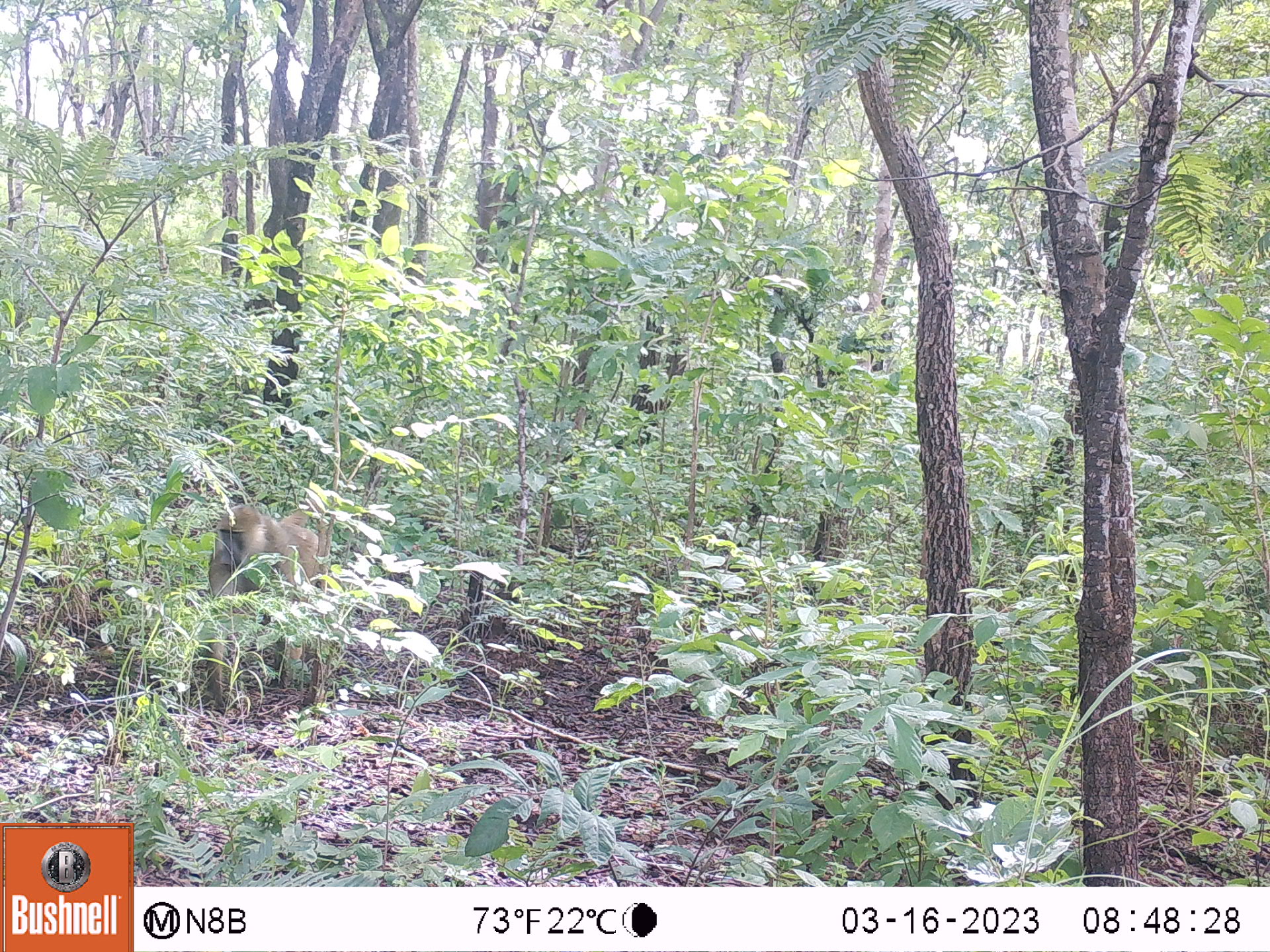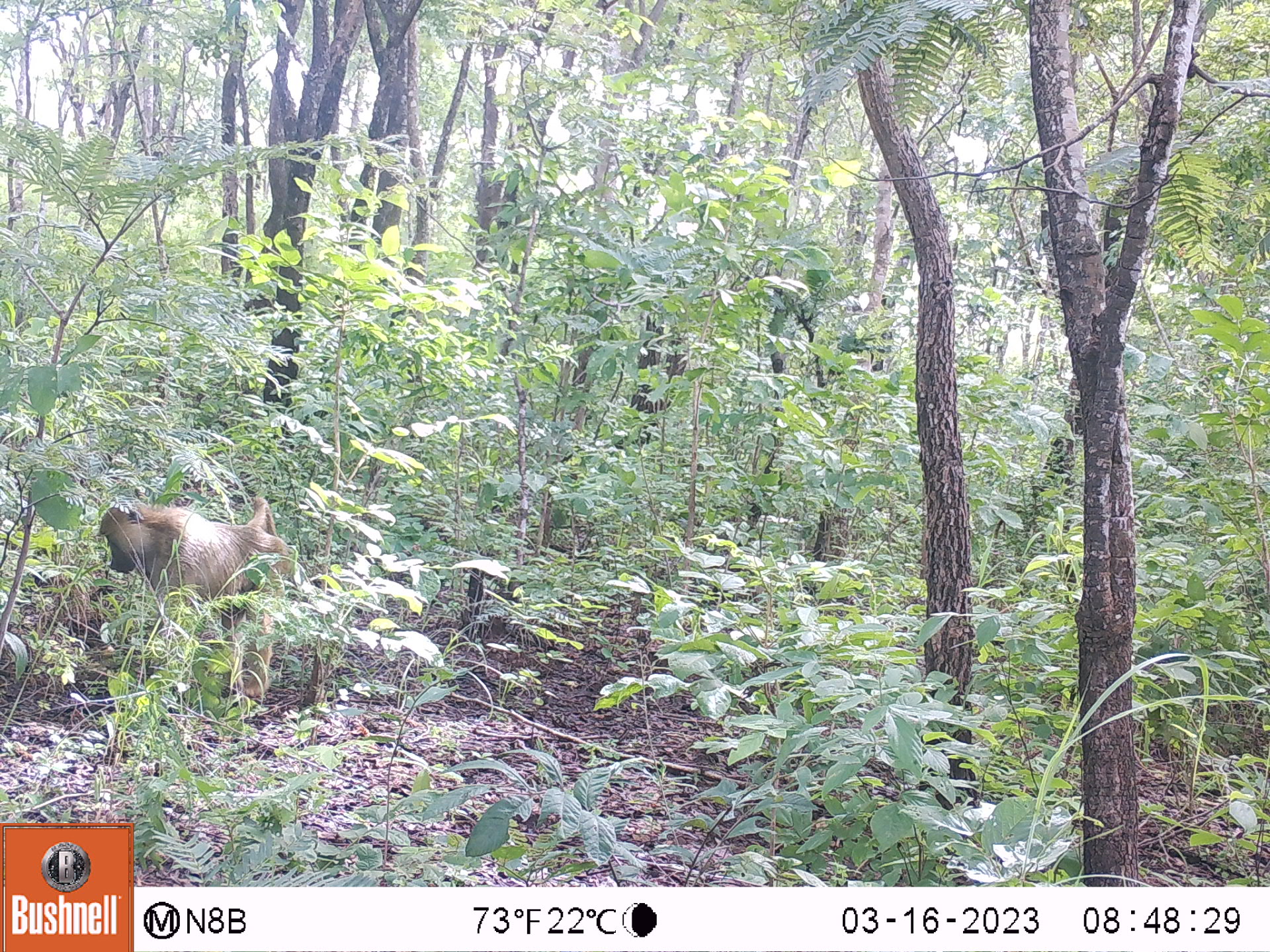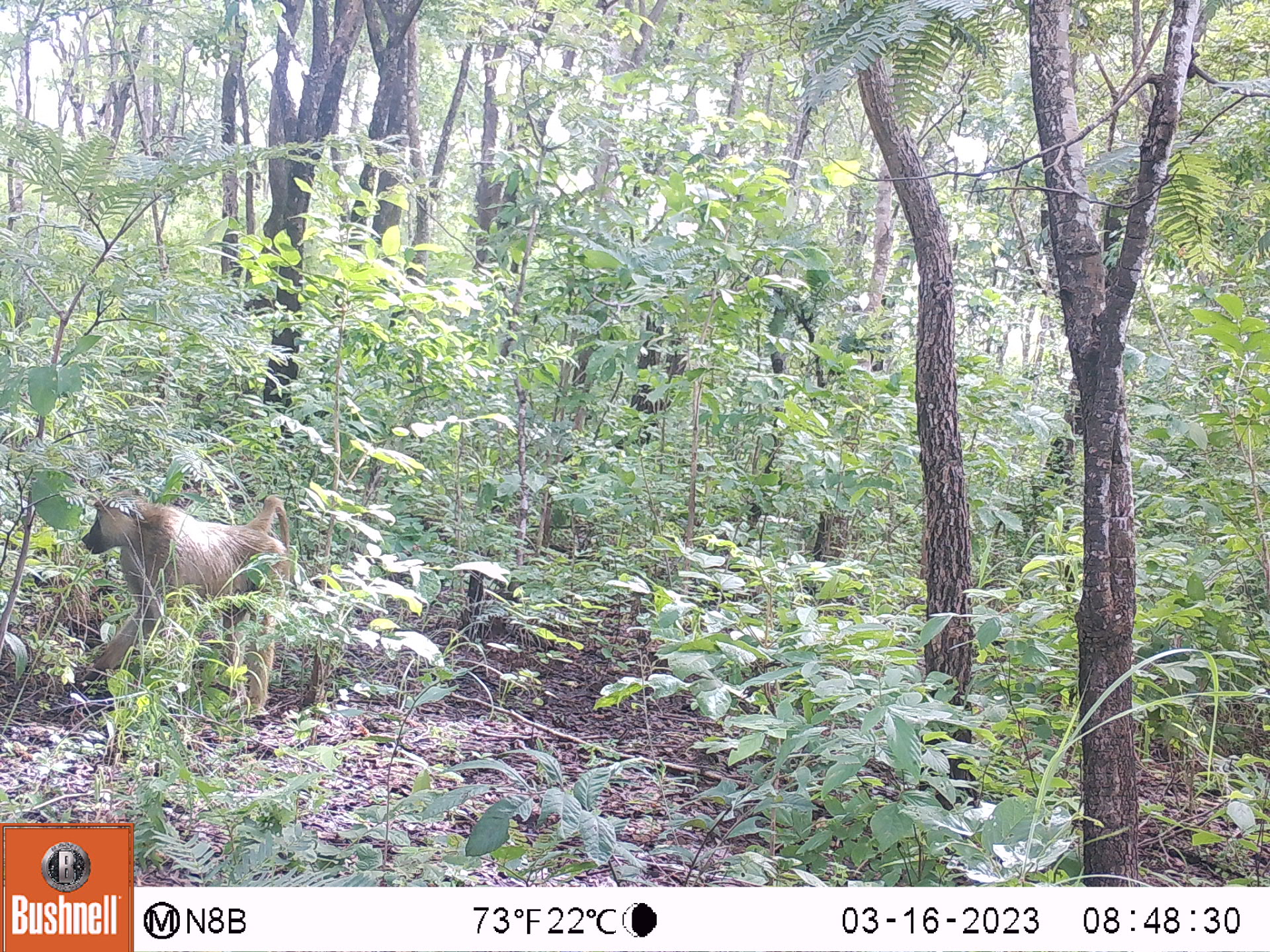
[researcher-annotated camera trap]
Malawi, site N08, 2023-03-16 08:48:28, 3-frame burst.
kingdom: Animalia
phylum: Chordata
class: Mammalia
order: Primates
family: Cercopithecidae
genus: Papio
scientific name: Papio cynocephalus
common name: yellow baboon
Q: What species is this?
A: Yellow baboon (Papio cynocephalus).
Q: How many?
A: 1.